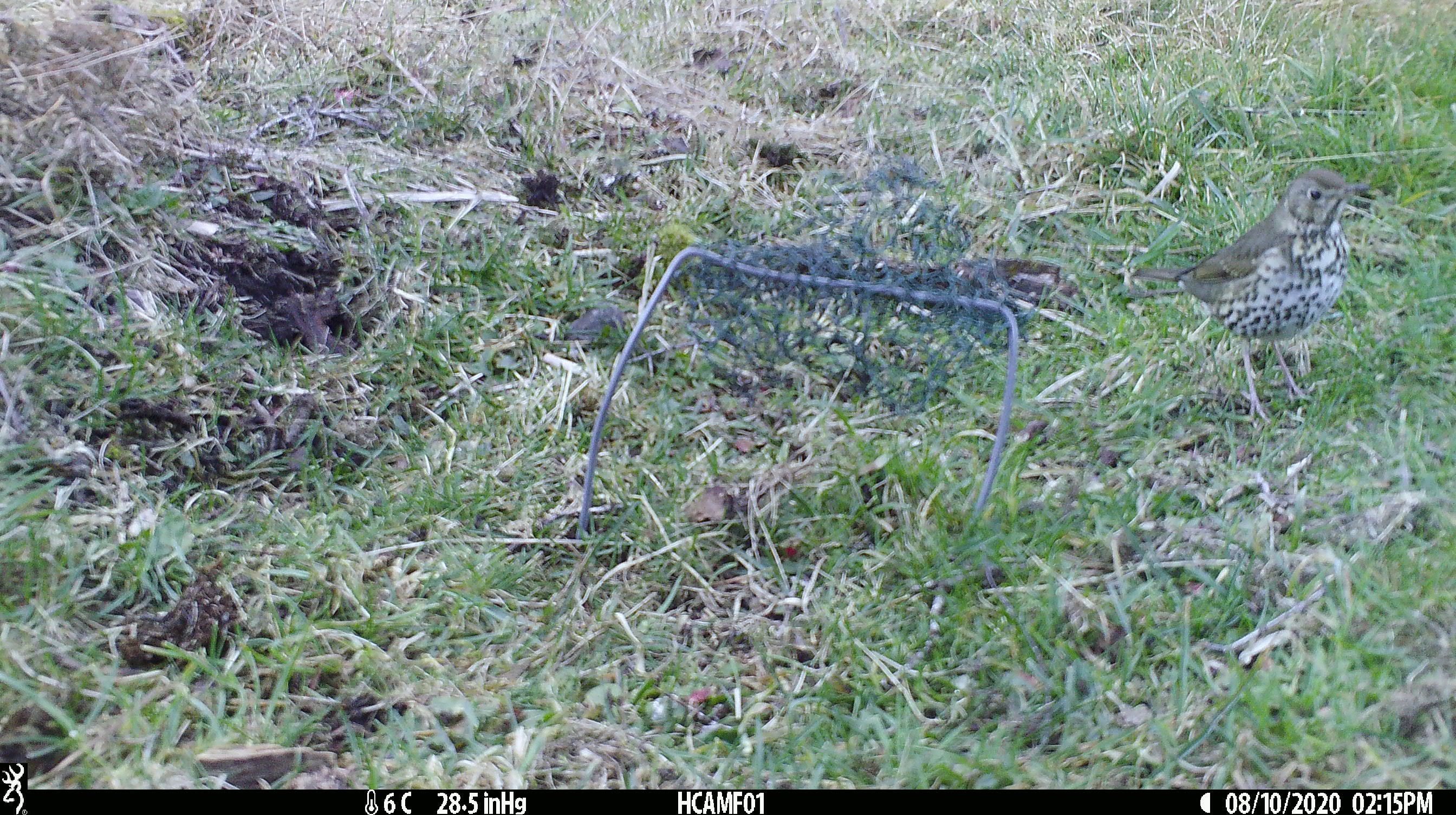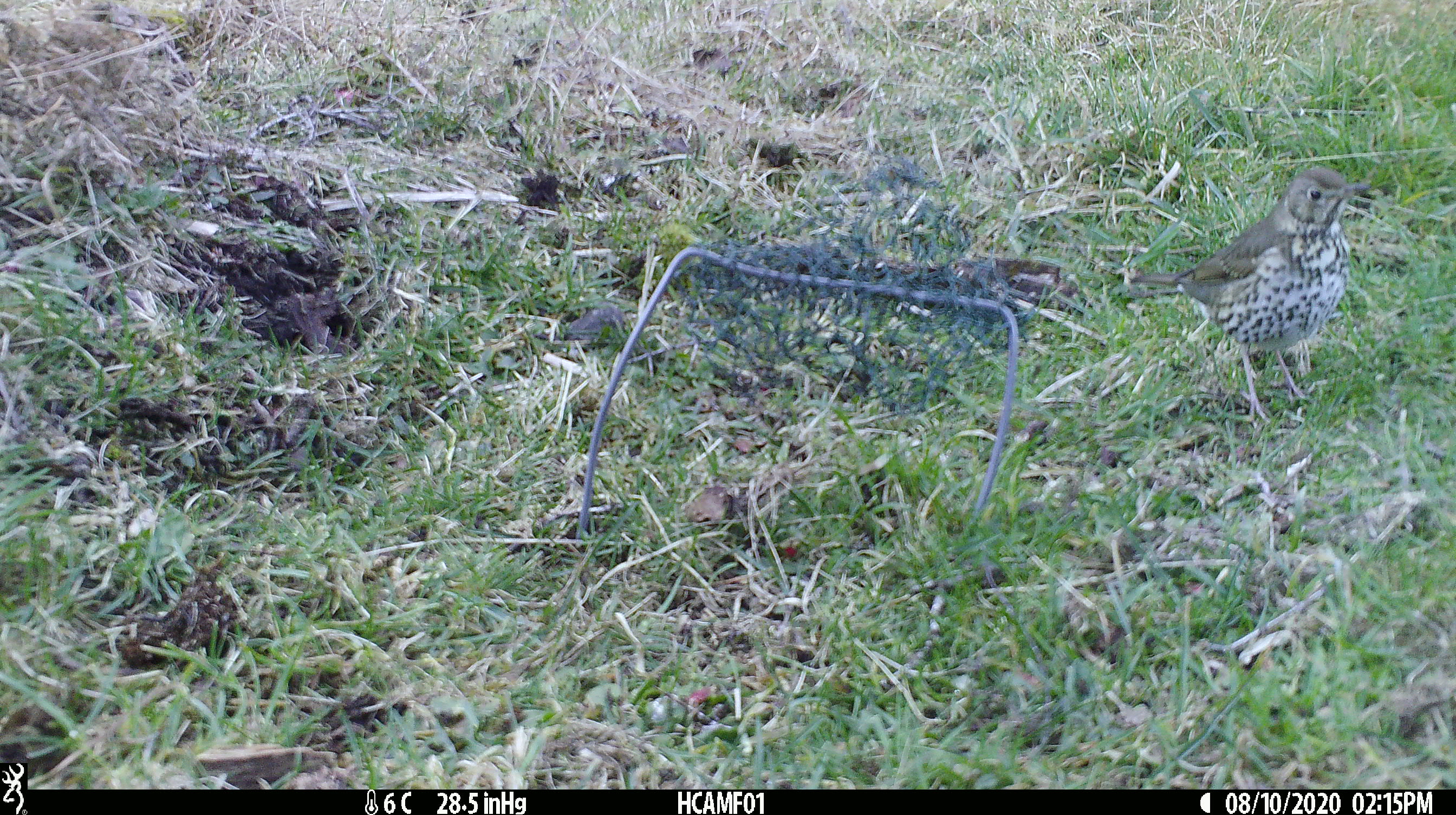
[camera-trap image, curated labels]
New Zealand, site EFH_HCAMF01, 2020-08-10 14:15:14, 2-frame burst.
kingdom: Animalia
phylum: Chordata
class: Aves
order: Passeriformes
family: Turdidae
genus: Turdus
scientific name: Turdus philomelos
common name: song thrush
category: thrush